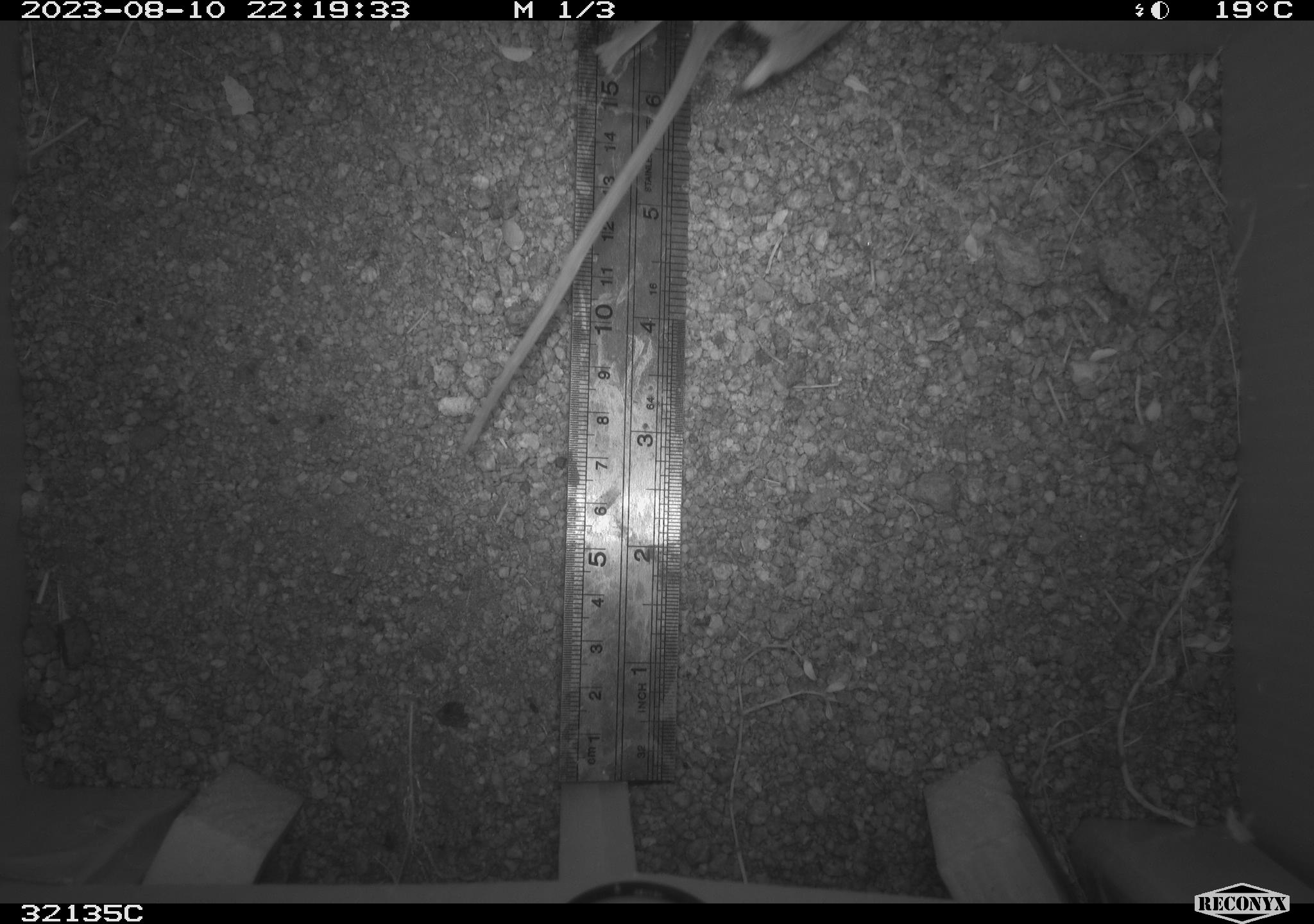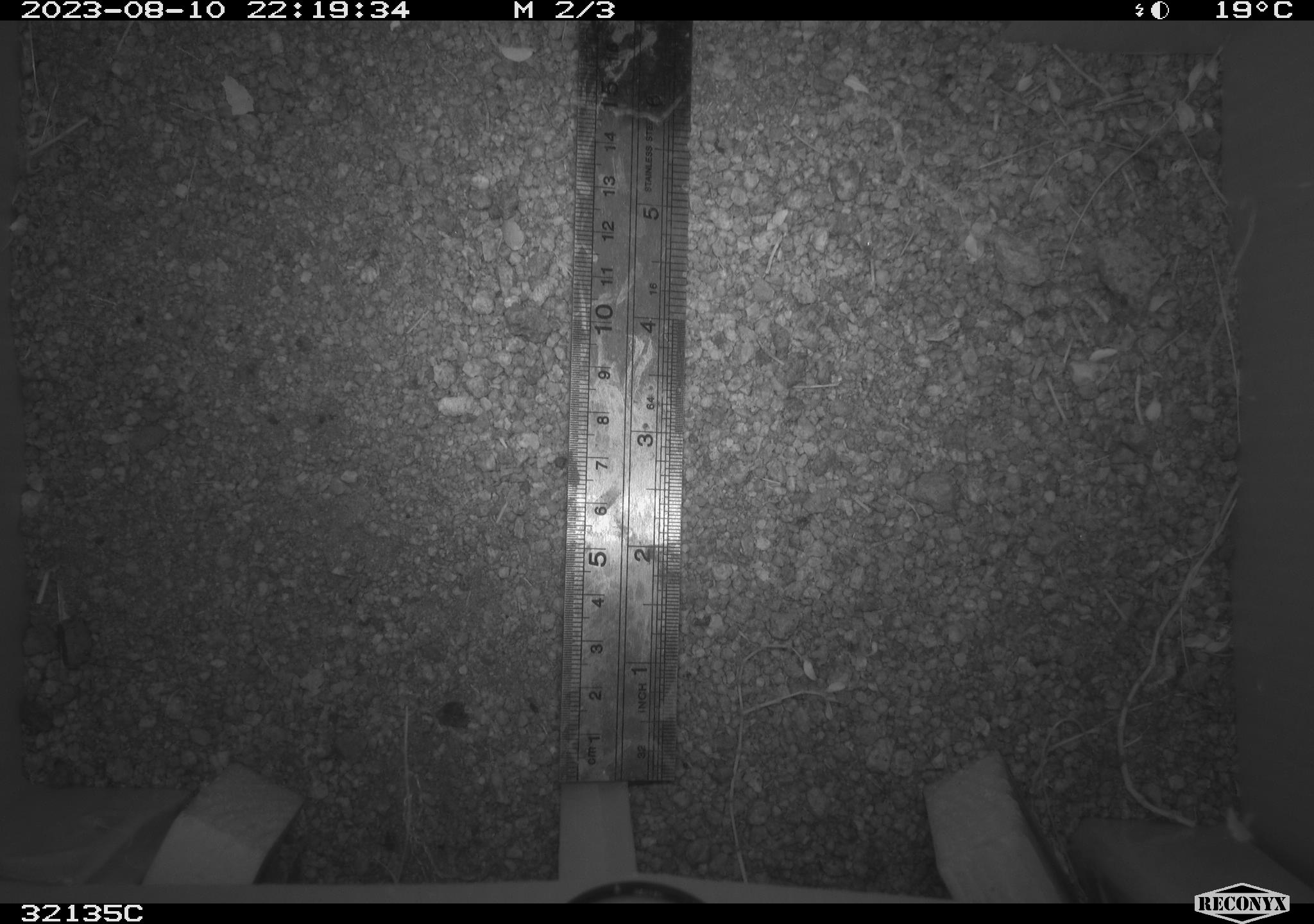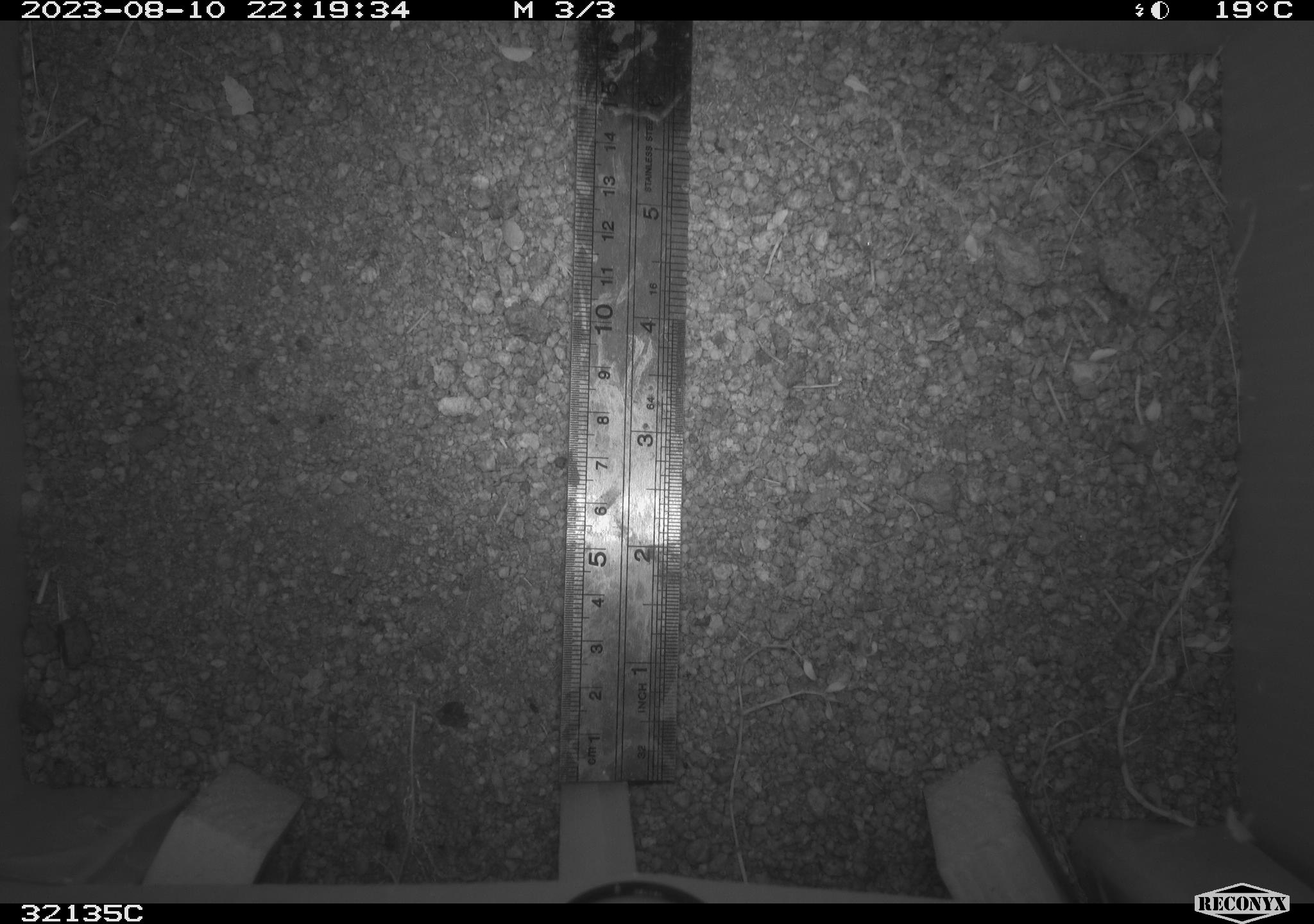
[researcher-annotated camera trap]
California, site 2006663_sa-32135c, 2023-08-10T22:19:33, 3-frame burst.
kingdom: Animalia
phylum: Chordata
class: Mammalia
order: Rodentia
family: Cricetidae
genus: Neotoma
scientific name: Neotoma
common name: pack rat or woodrat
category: neotoma species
Neotoma species (pack rat or woodrat) (Neotoma).